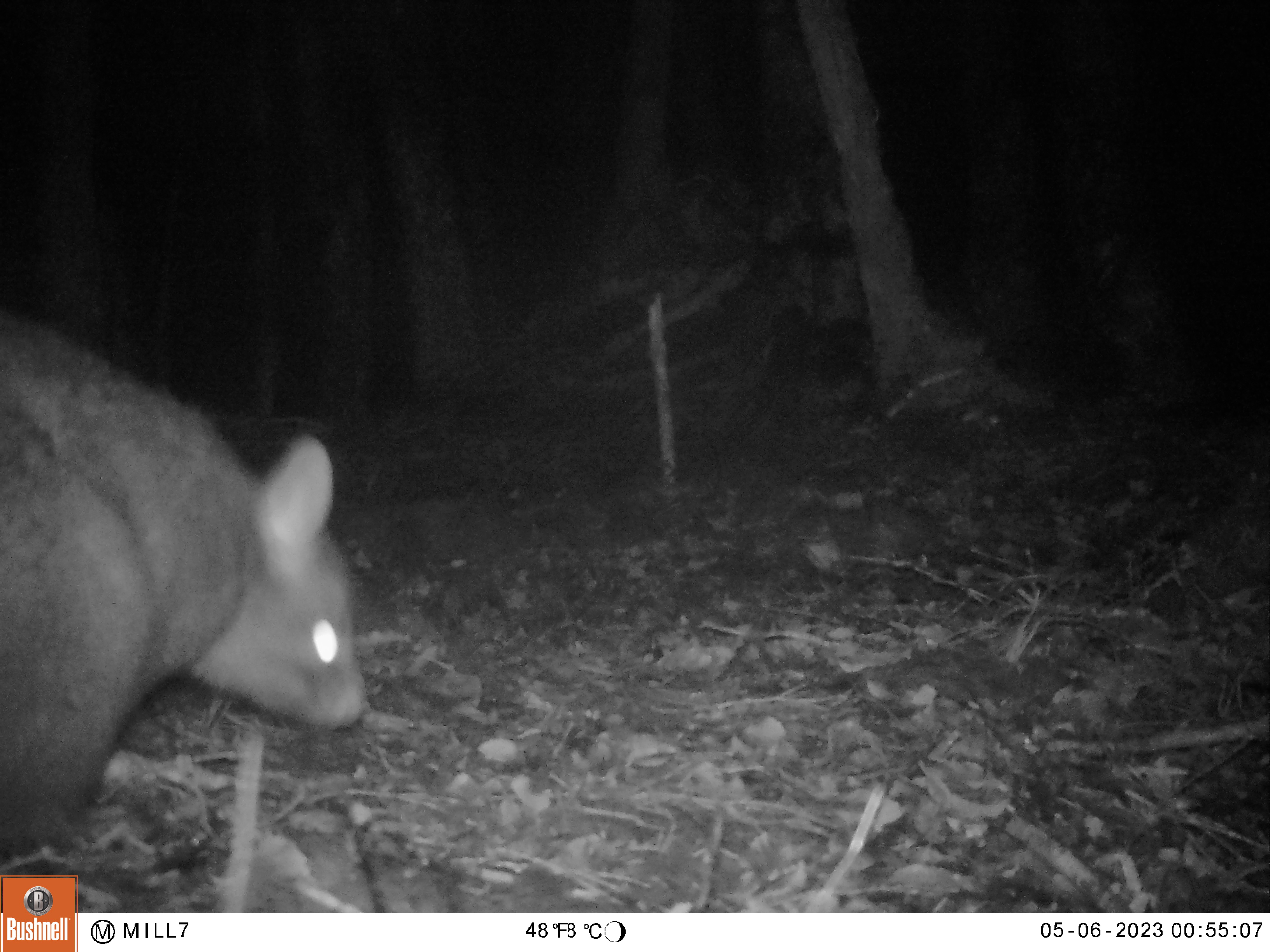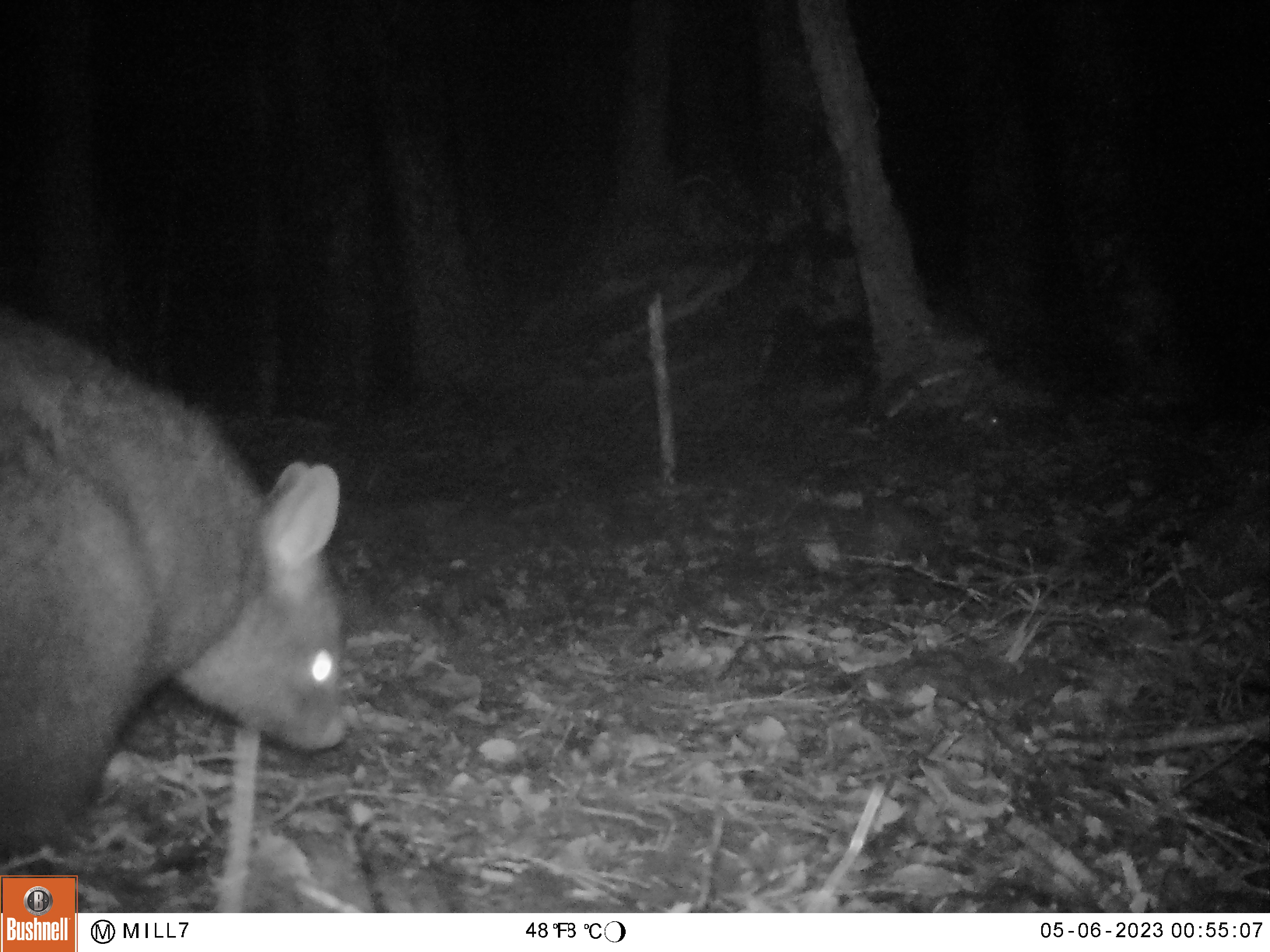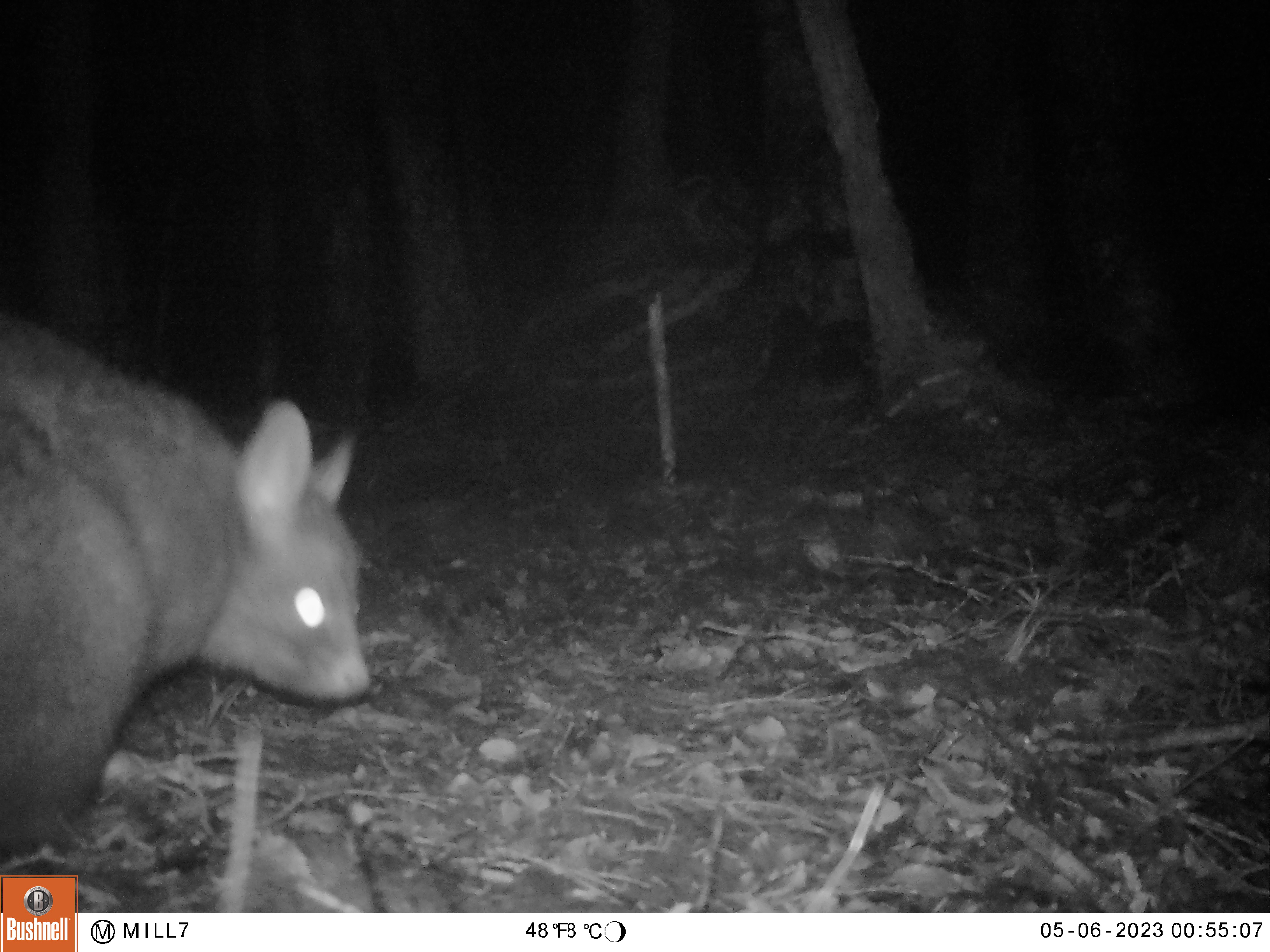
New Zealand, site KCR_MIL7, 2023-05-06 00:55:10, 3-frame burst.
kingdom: Animalia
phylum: Chordata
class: Mammalia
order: Diprotodontia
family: Phalangeridae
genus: Trichosurus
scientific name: Trichosurus vulpecula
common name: common brushtail possum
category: possum